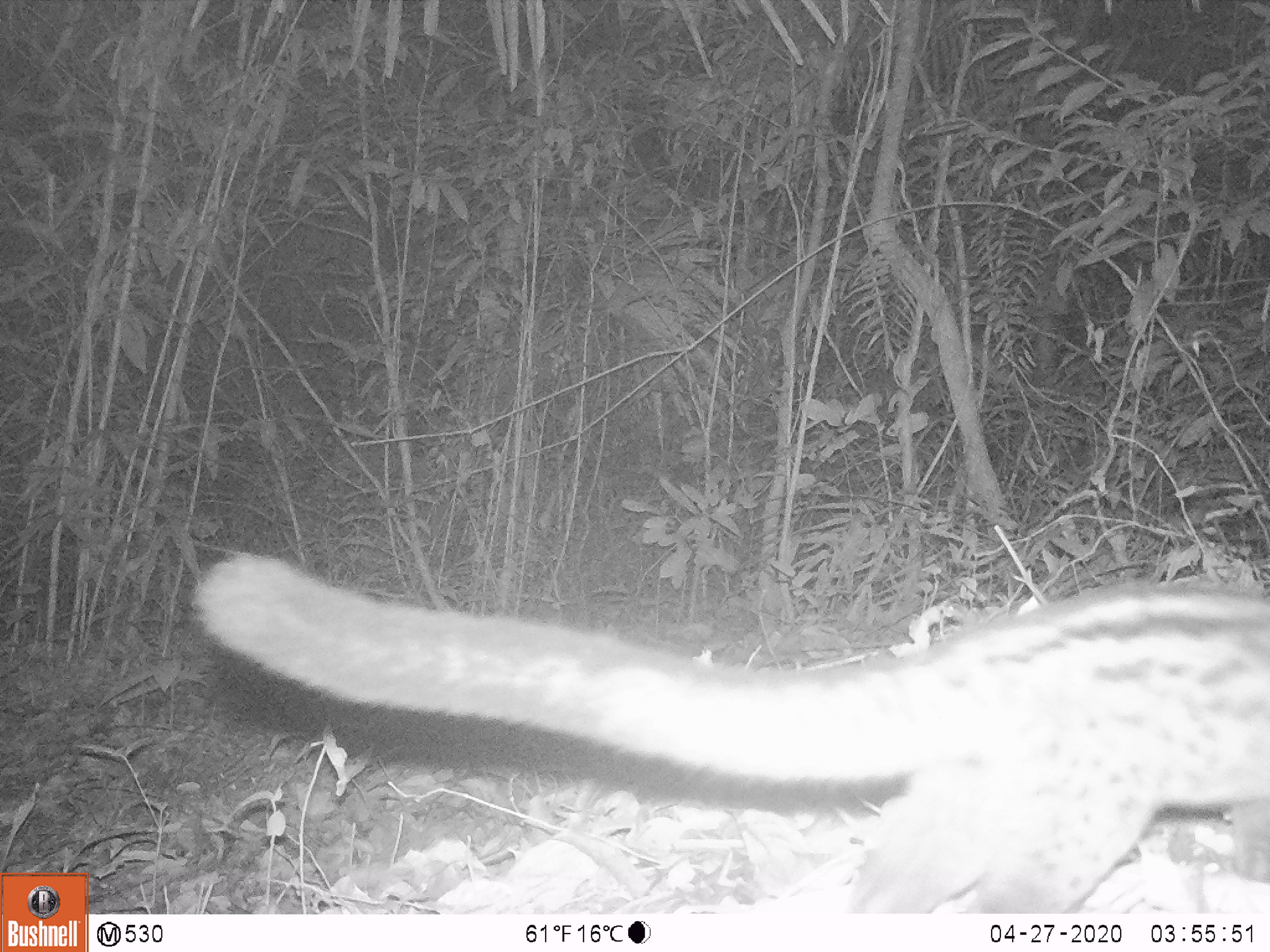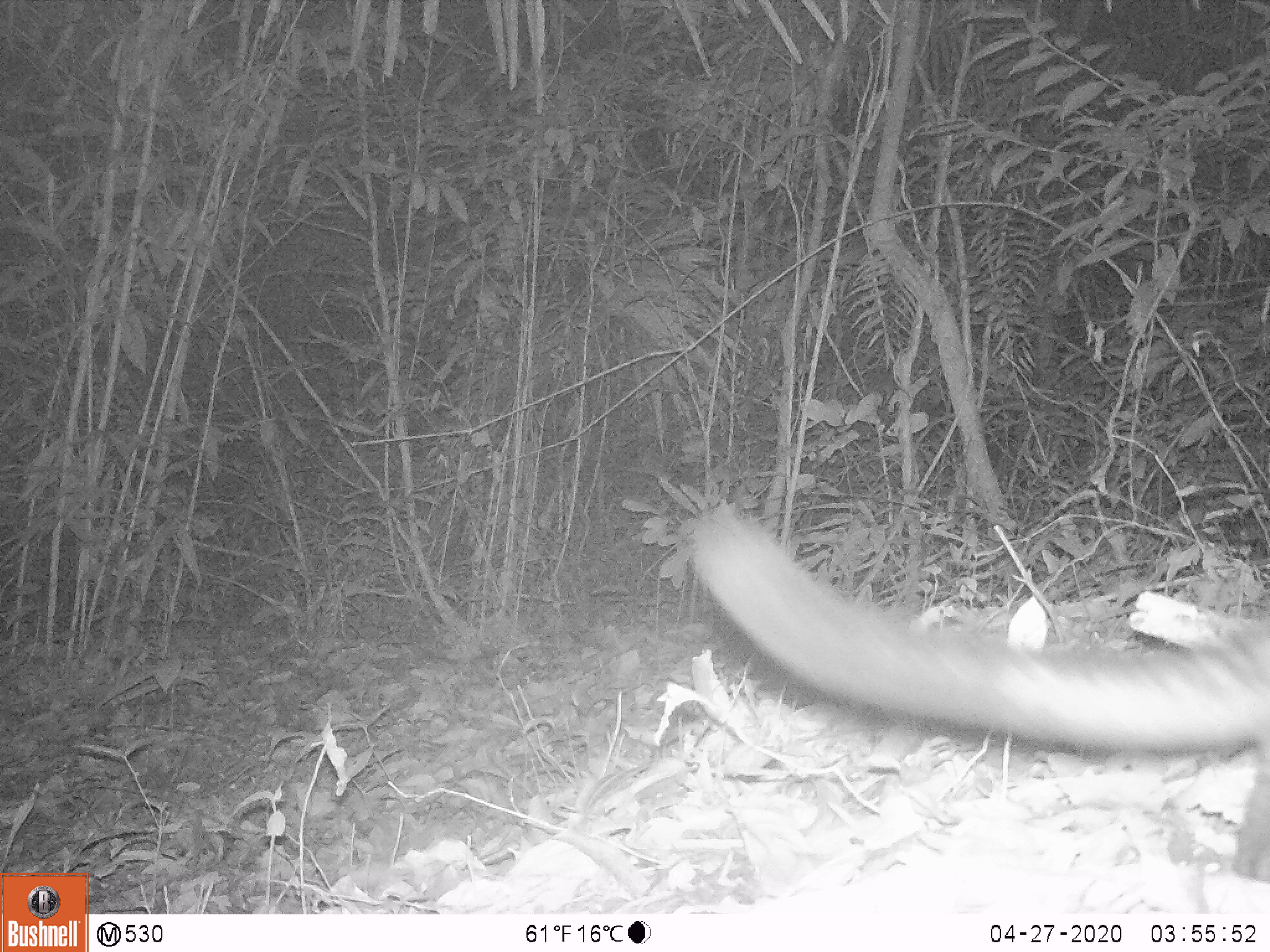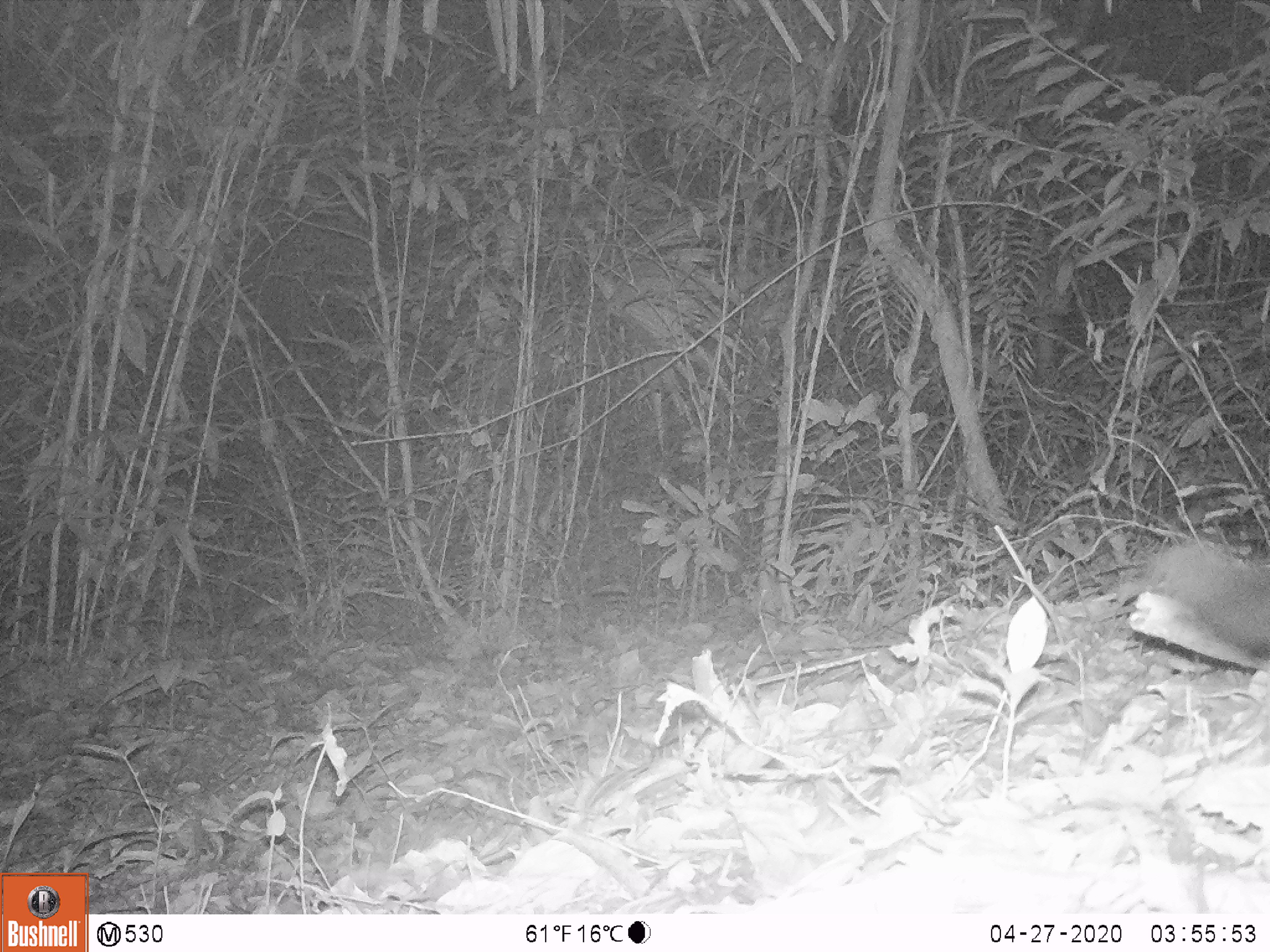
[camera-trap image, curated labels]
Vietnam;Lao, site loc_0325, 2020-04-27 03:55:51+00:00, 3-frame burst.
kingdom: Animalia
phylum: Chordata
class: Mammalia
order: Carnivora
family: Viverridae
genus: Paradoxurus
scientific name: Paradoxurus hermaphroditus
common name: common palm civet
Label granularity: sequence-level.